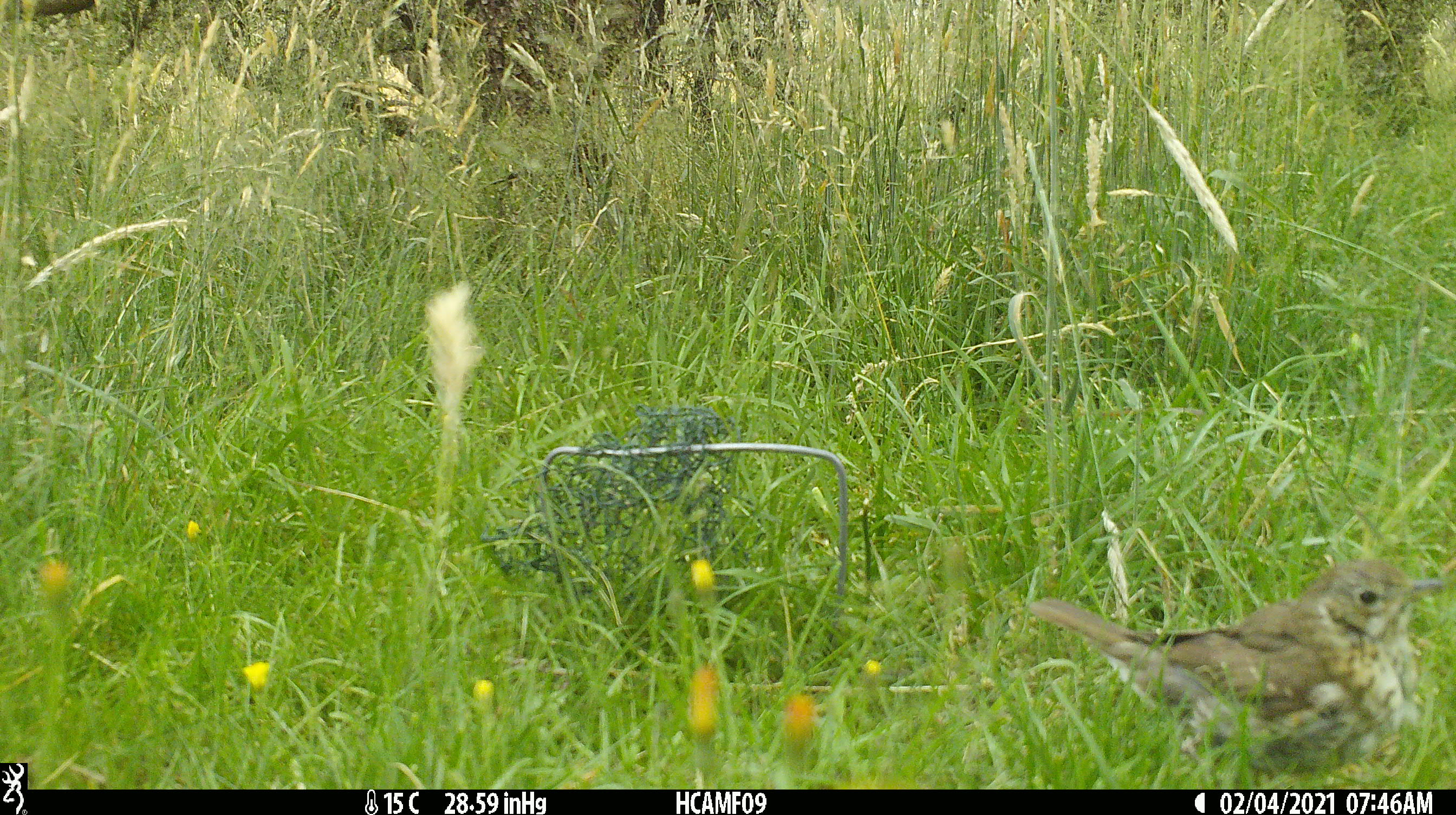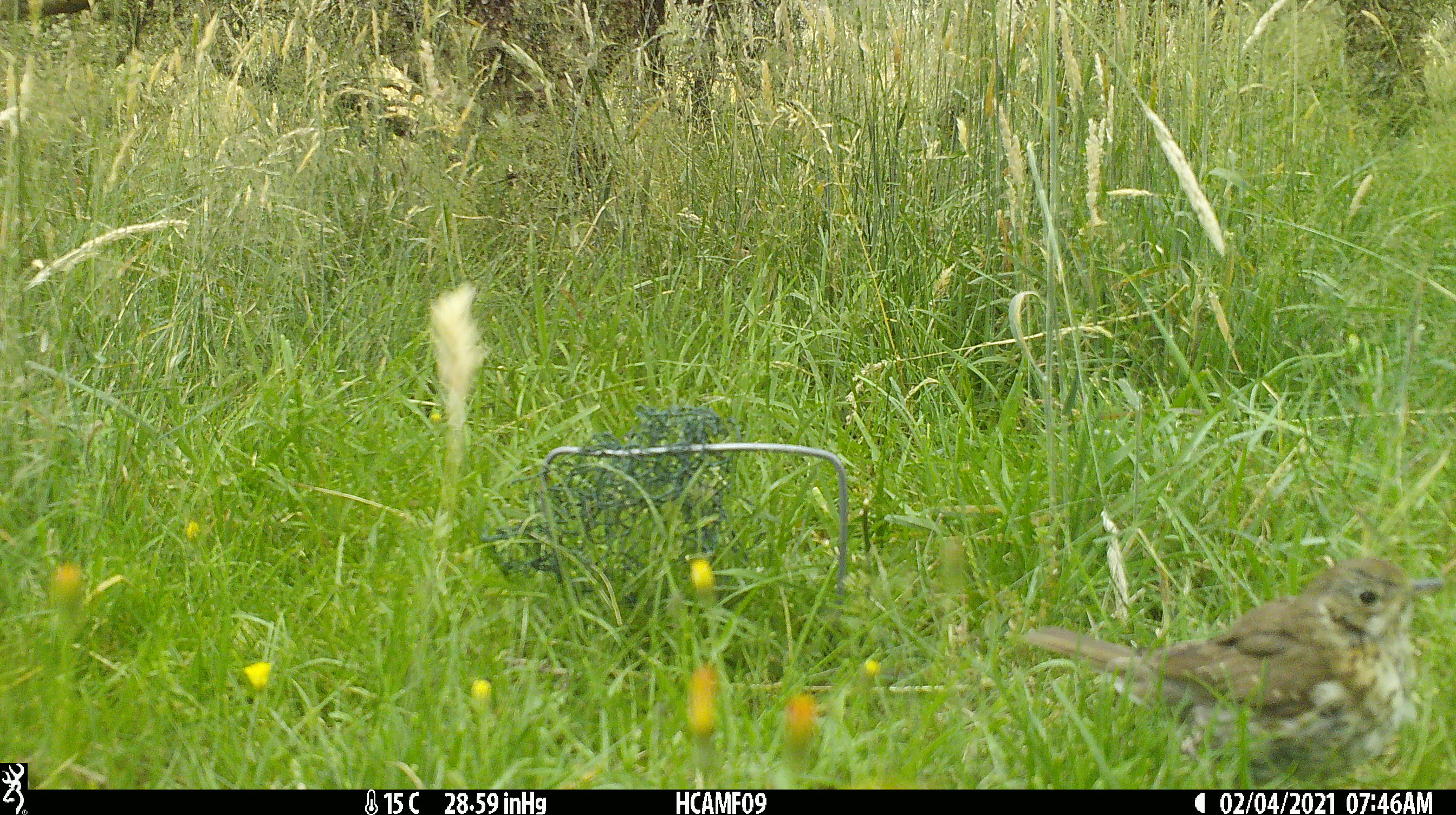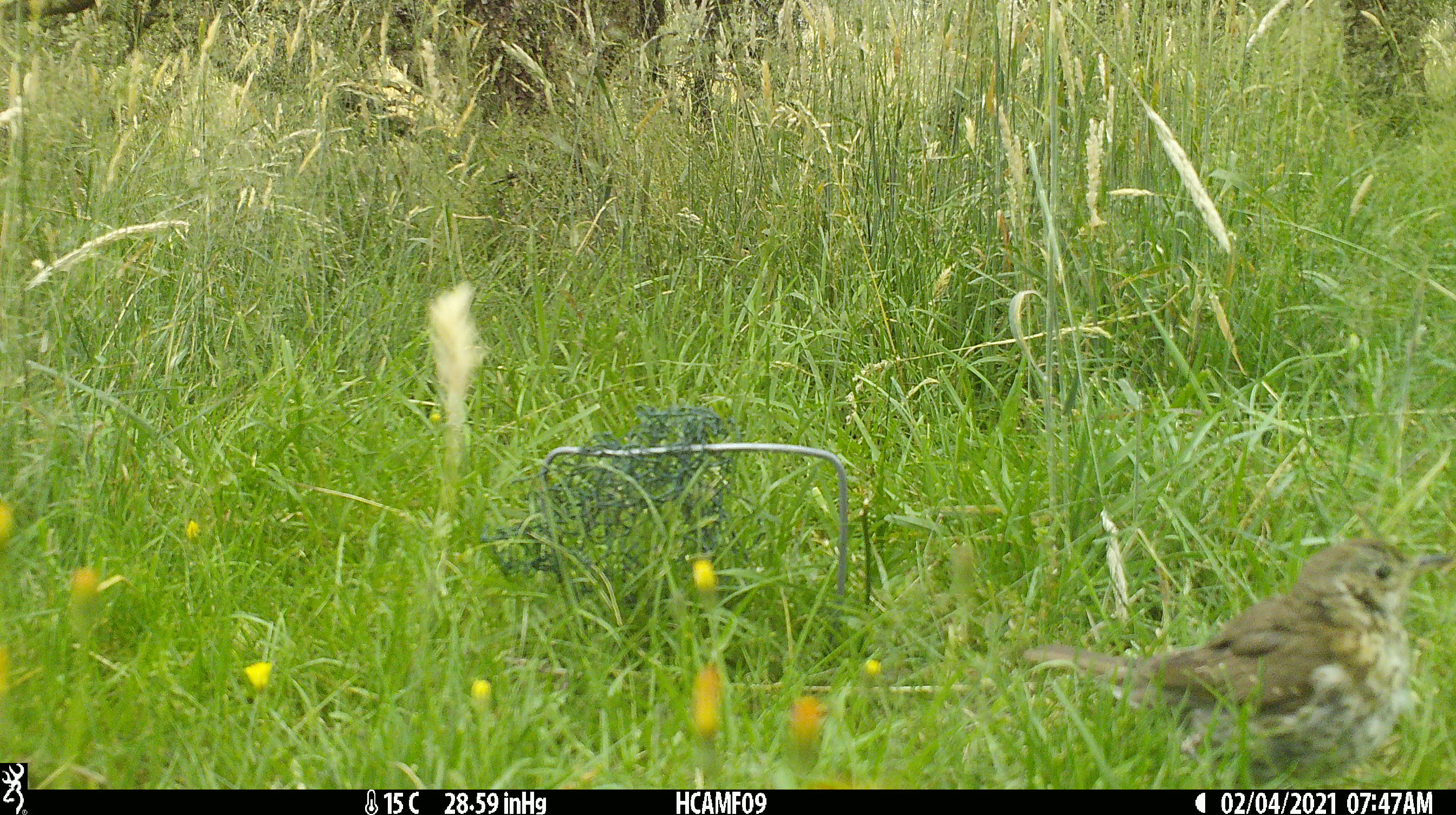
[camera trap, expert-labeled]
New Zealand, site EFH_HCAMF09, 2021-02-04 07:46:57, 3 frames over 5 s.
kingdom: Animalia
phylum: Chordata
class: Aves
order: Passeriformes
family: Turdidae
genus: Turdus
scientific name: Turdus philomelos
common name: song thrush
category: thrush